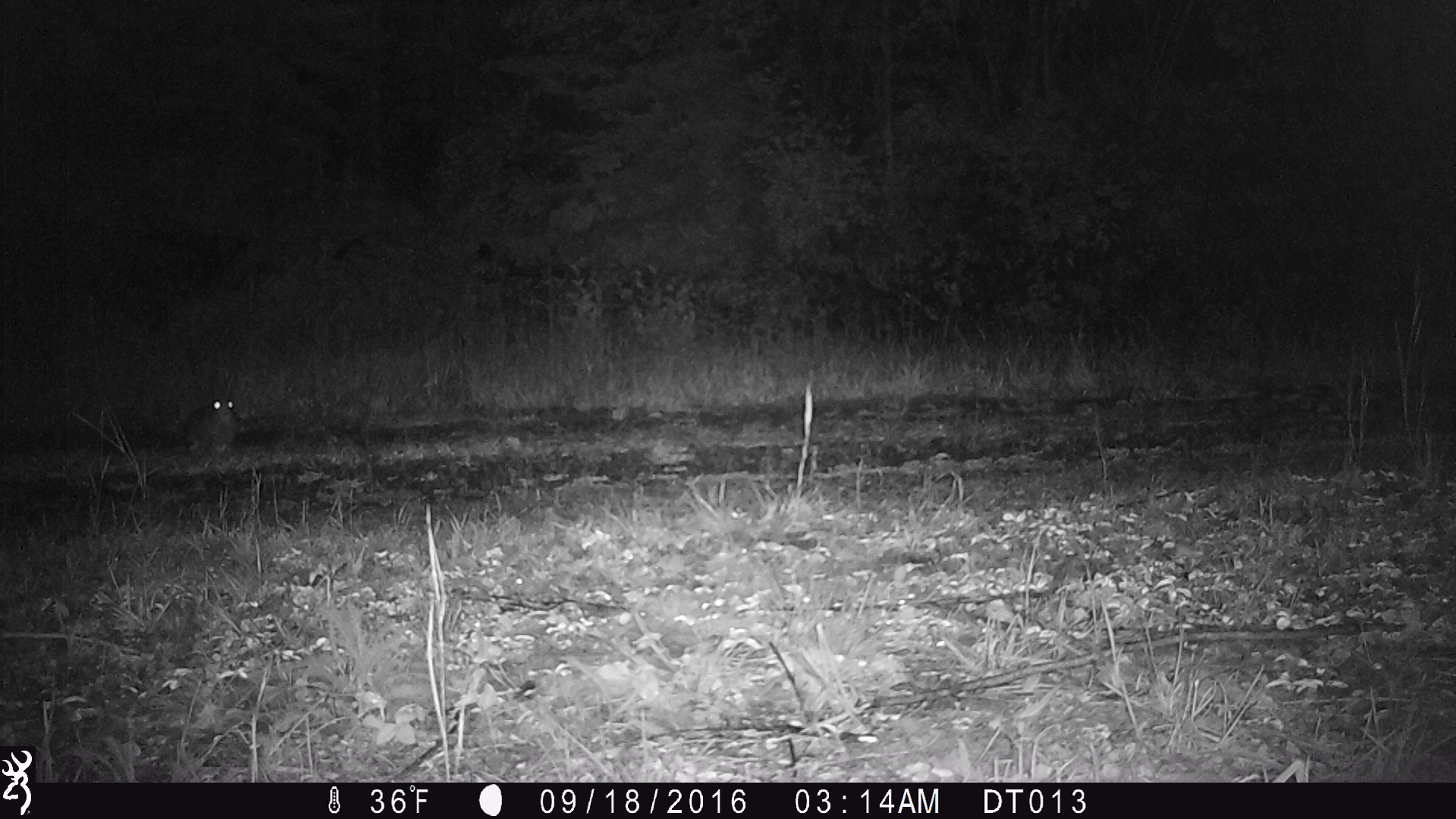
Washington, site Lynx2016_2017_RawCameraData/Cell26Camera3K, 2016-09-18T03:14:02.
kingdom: Animalia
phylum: Chordata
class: Mammalia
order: Lagomorpha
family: Leporidae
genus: Lepus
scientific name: Lepus americanus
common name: snowshoe hare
Lepus americanus (snowshoe hare). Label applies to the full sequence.